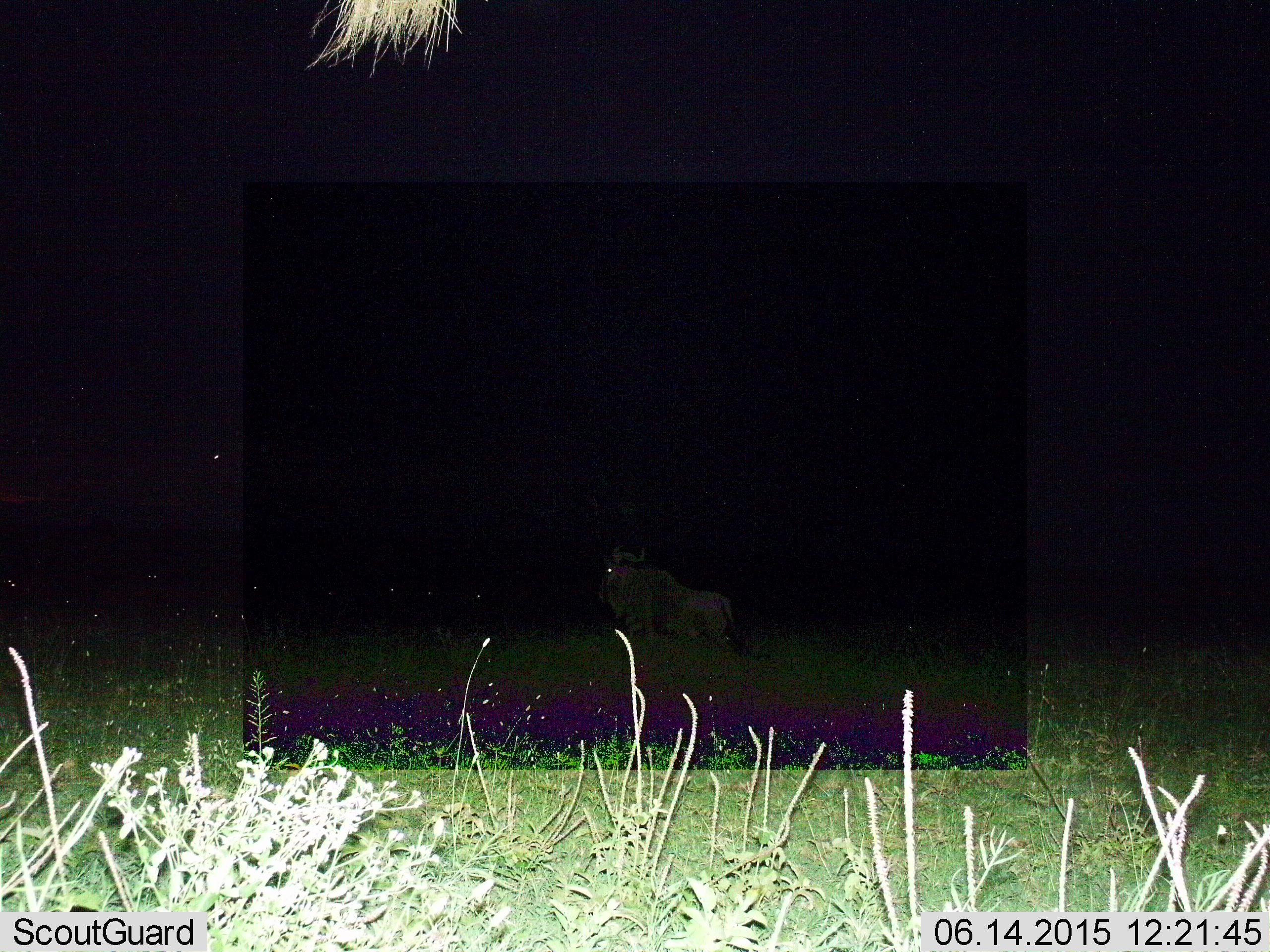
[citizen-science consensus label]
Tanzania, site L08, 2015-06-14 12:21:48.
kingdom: Animalia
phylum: Chordata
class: Mammalia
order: Artiodactyla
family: Bovidae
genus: Connochaetes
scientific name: Connochaetes taurinus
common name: blue wildebeest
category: wildebeest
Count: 1.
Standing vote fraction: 50%.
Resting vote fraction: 0%.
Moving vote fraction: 50%.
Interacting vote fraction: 0%.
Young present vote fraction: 0%.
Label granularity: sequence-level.